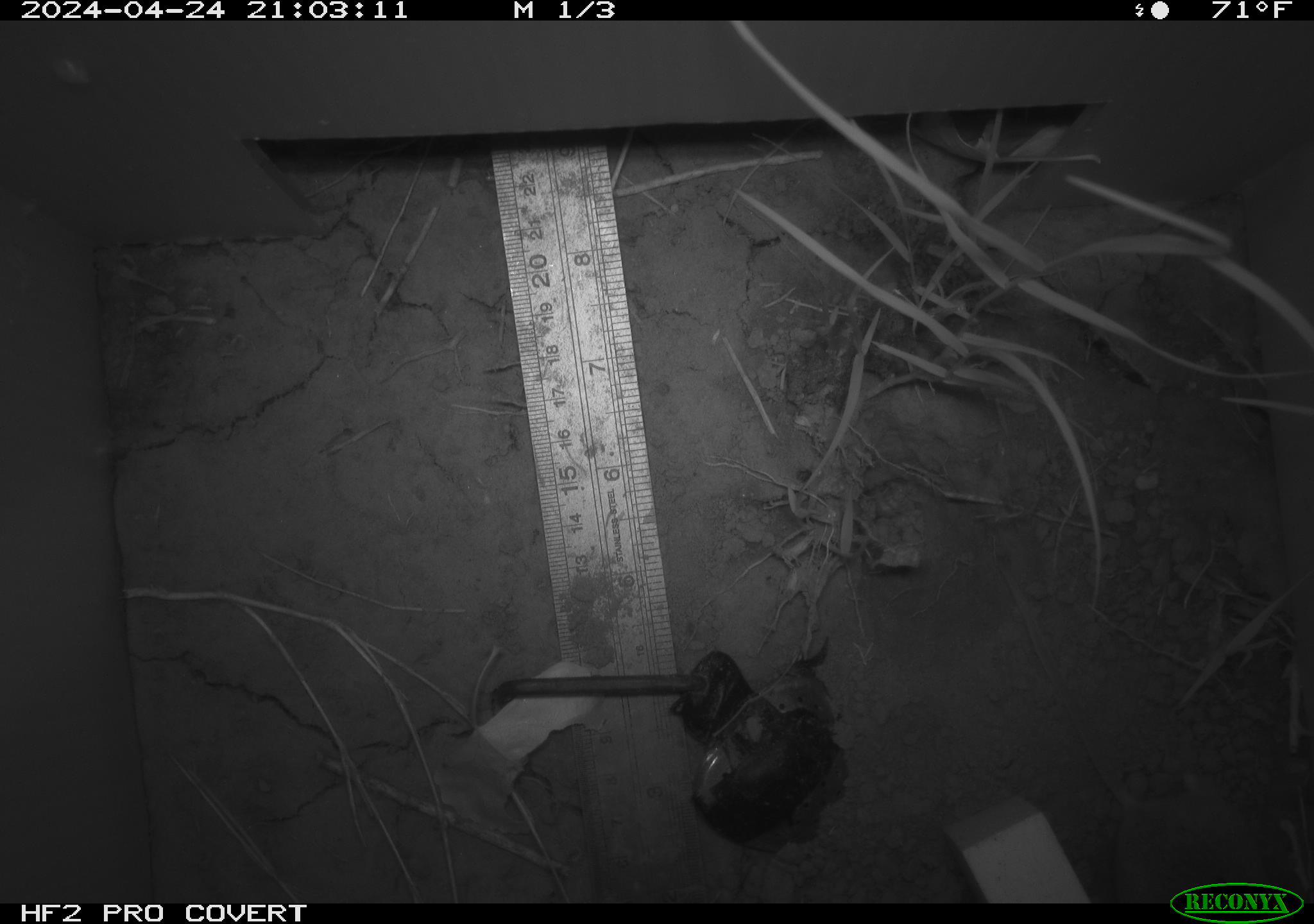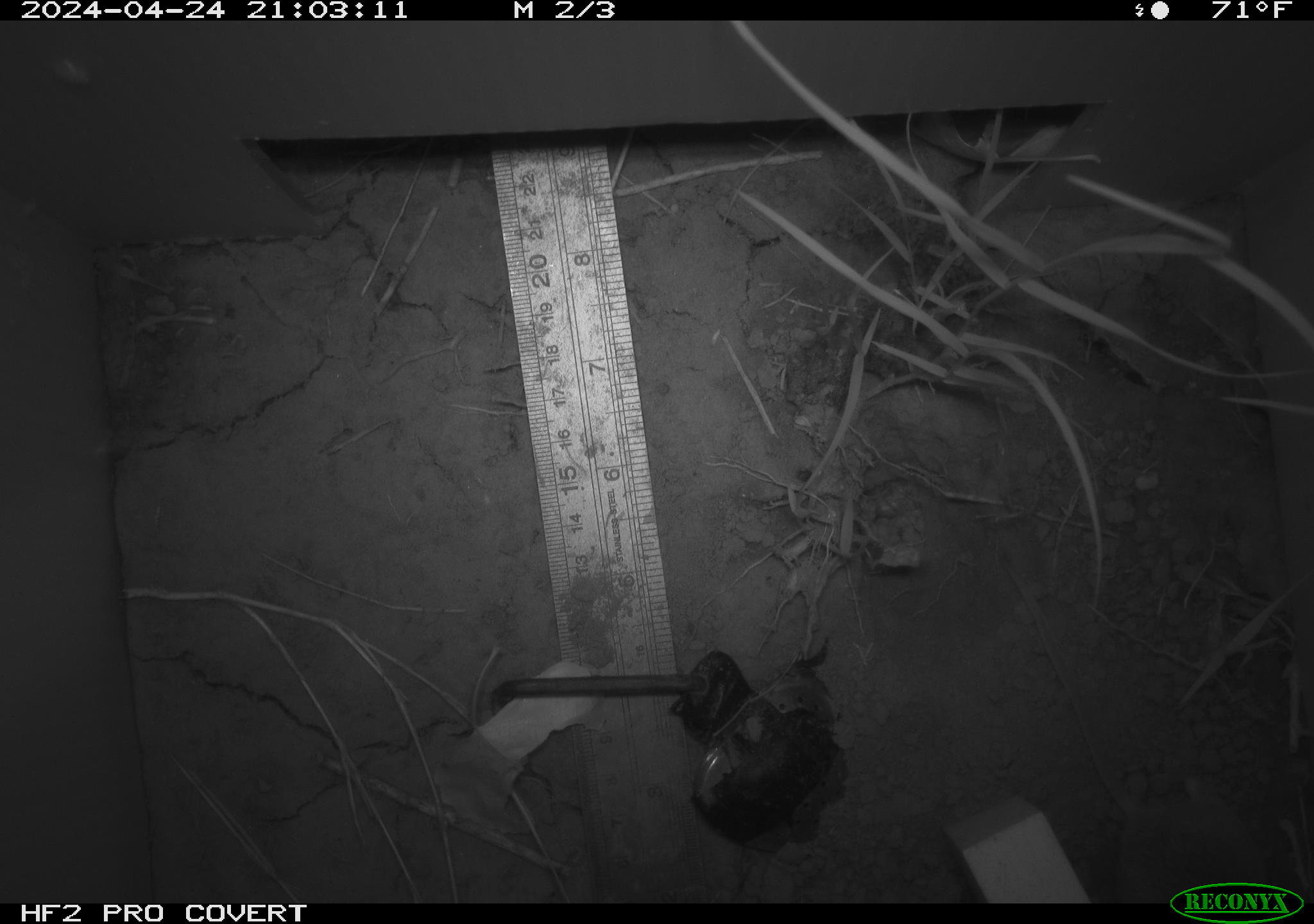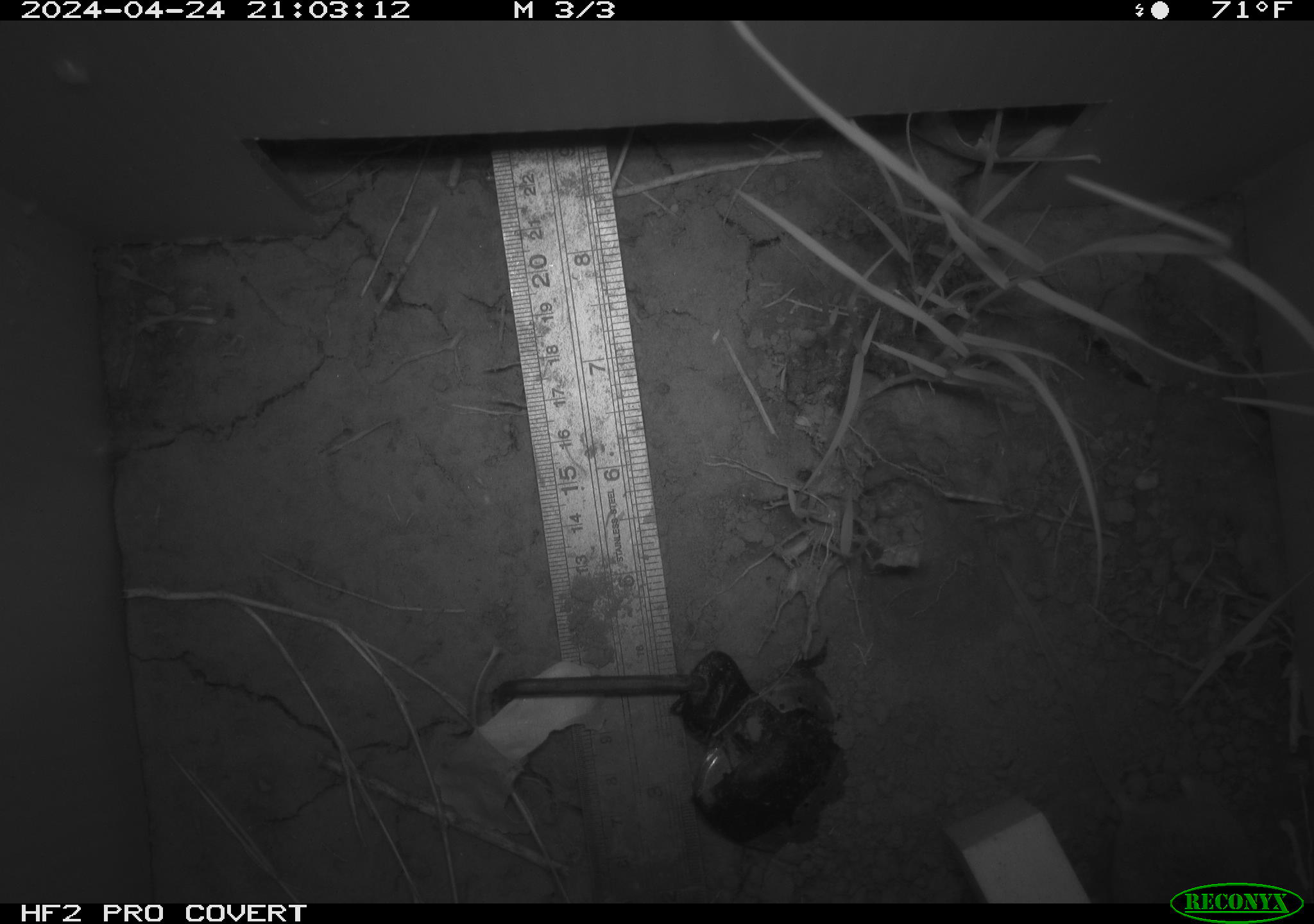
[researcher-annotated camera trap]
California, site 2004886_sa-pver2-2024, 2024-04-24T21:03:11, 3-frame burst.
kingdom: Animalia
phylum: Chordata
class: Mammalia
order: Rodentia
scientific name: Rodentia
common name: mouse species